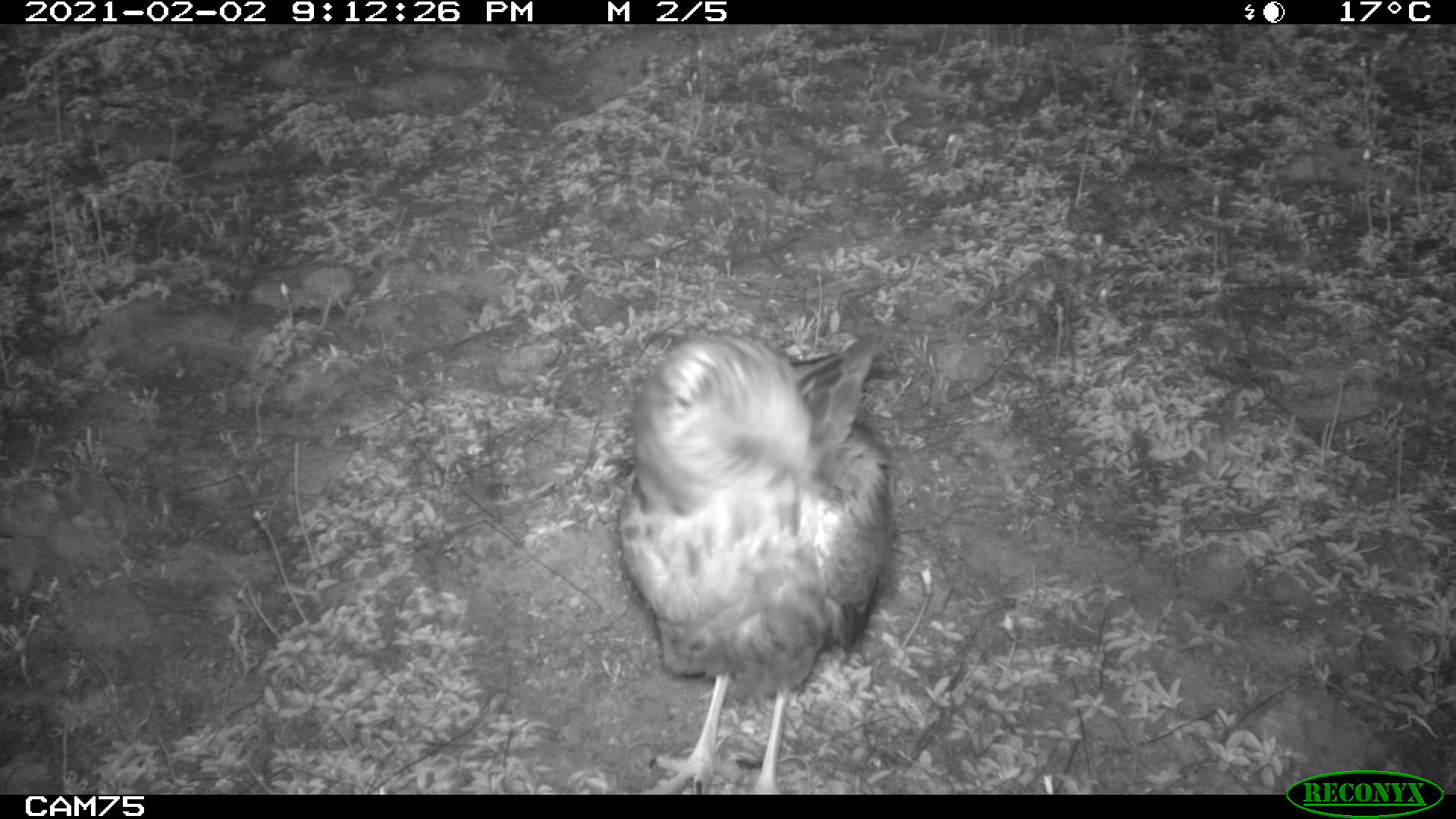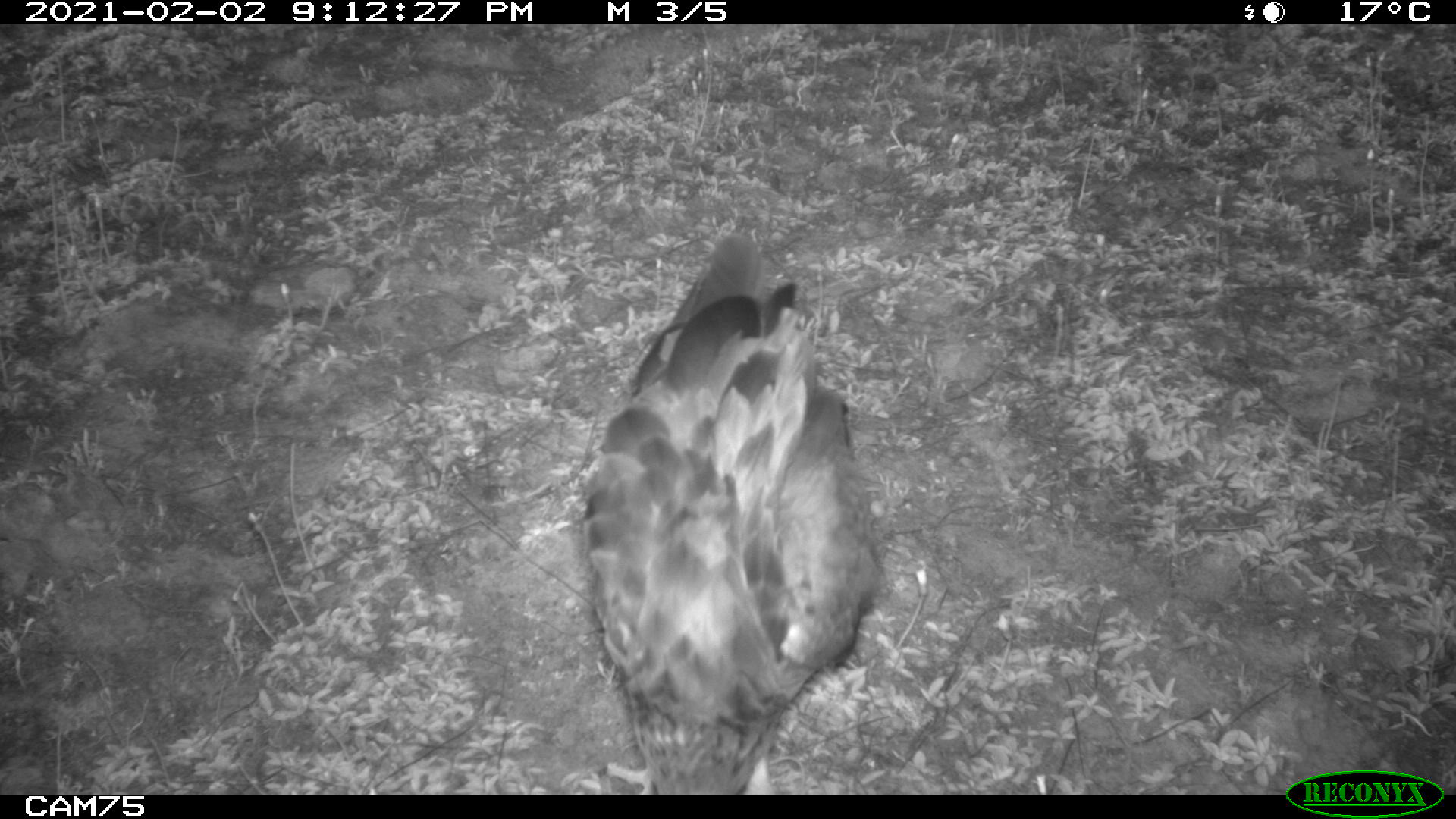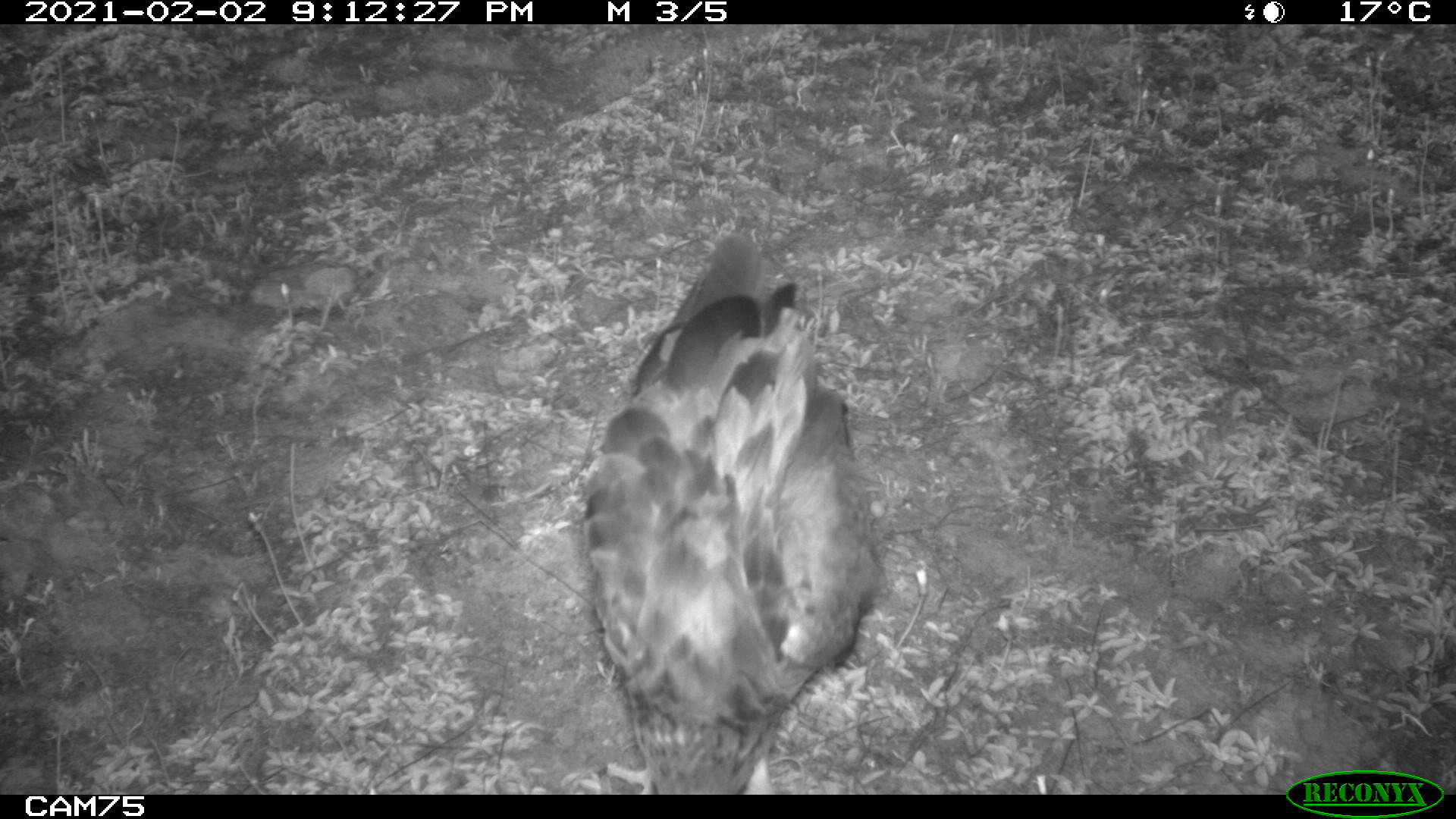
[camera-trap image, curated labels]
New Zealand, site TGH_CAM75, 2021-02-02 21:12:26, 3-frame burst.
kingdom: Animalia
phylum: Chordata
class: Aves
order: Accipitriformes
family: Accipitridae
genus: Circus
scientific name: Circus approximans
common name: swamp harrier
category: harrier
Harrier (swamp harrier) (Circus approximans).